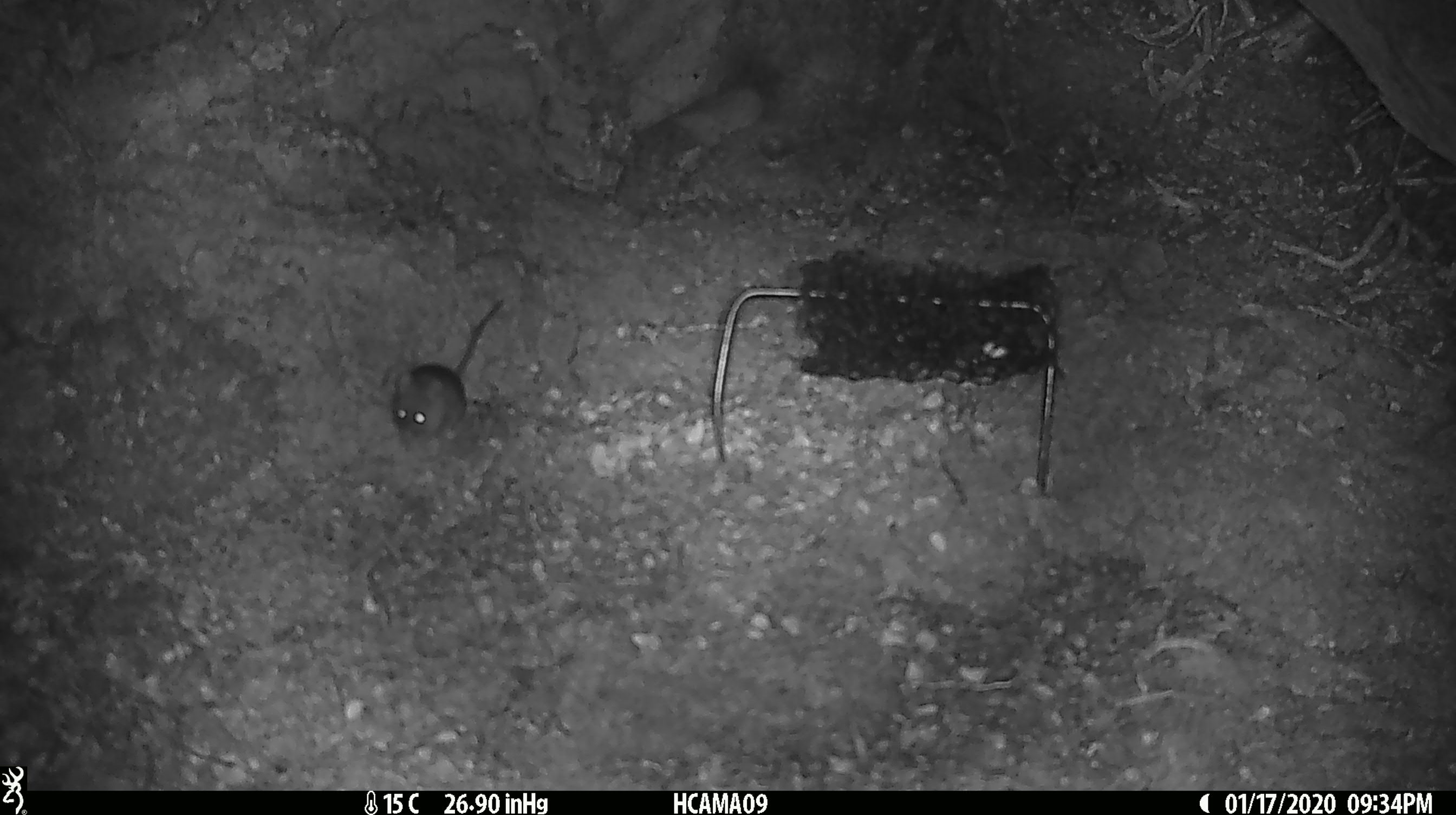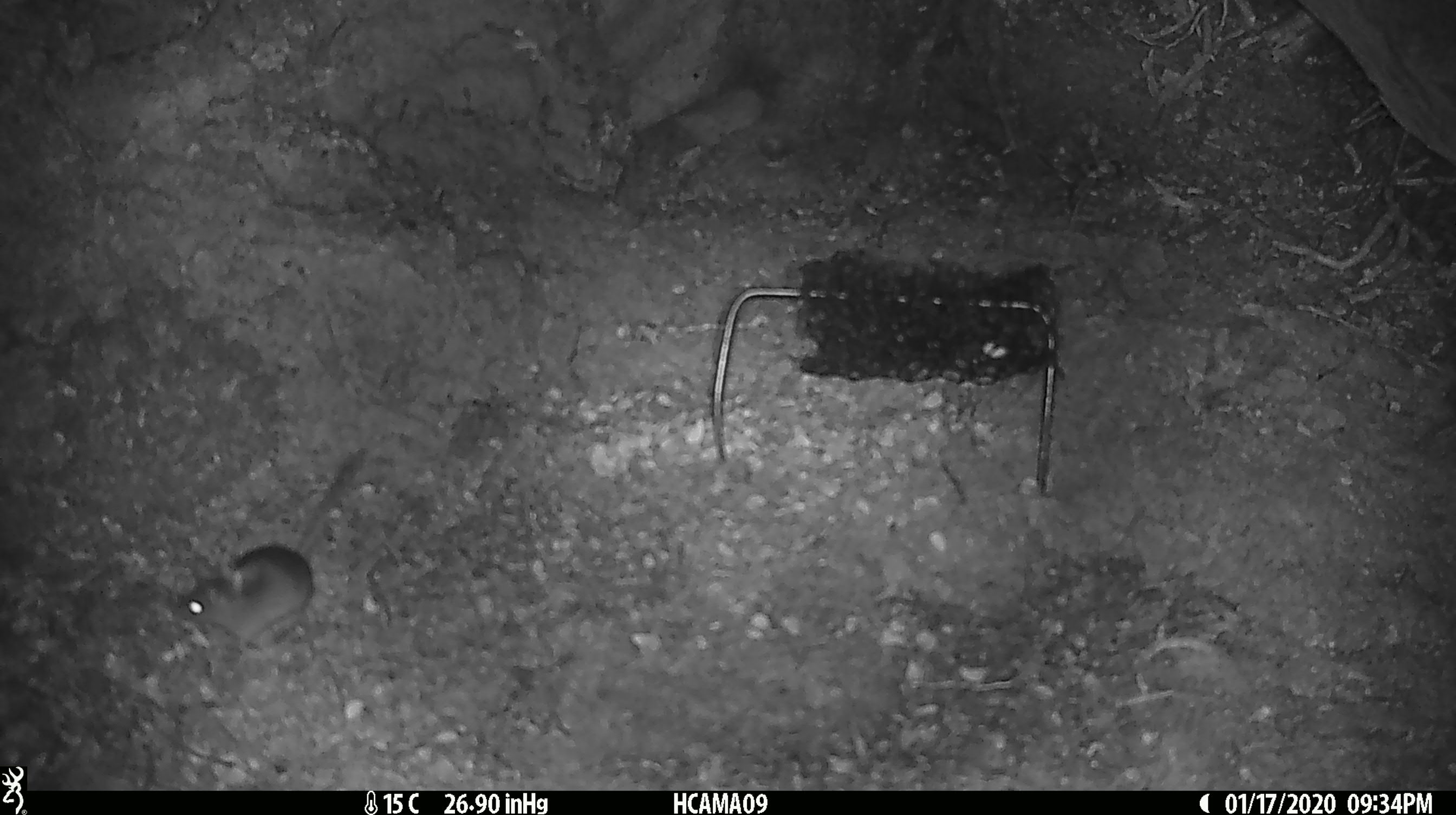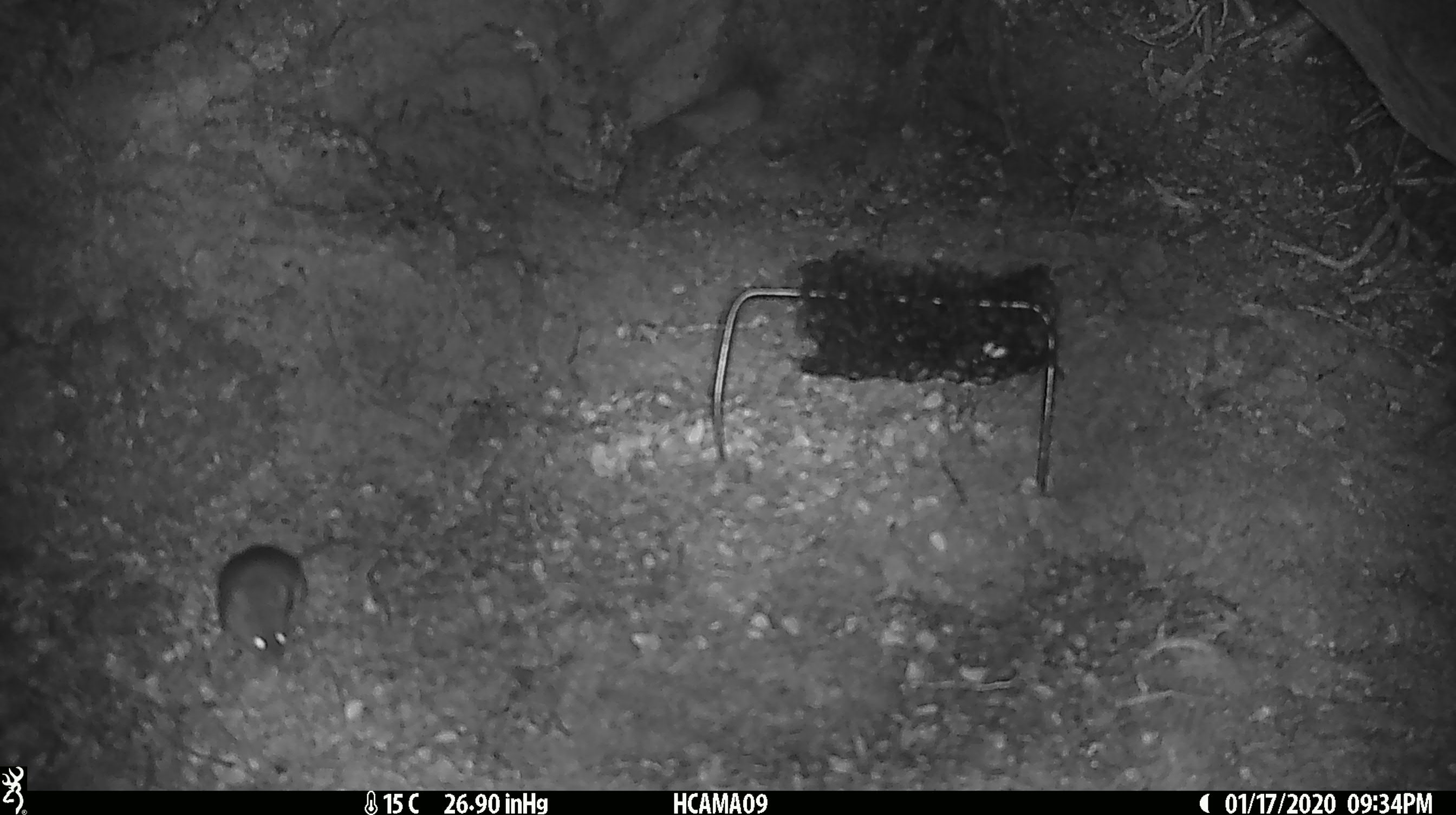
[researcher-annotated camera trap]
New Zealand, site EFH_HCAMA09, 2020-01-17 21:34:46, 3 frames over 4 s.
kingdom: Animalia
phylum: Chordata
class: Mammalia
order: Rodentia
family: Muridae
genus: Mus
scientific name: Mus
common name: mouse